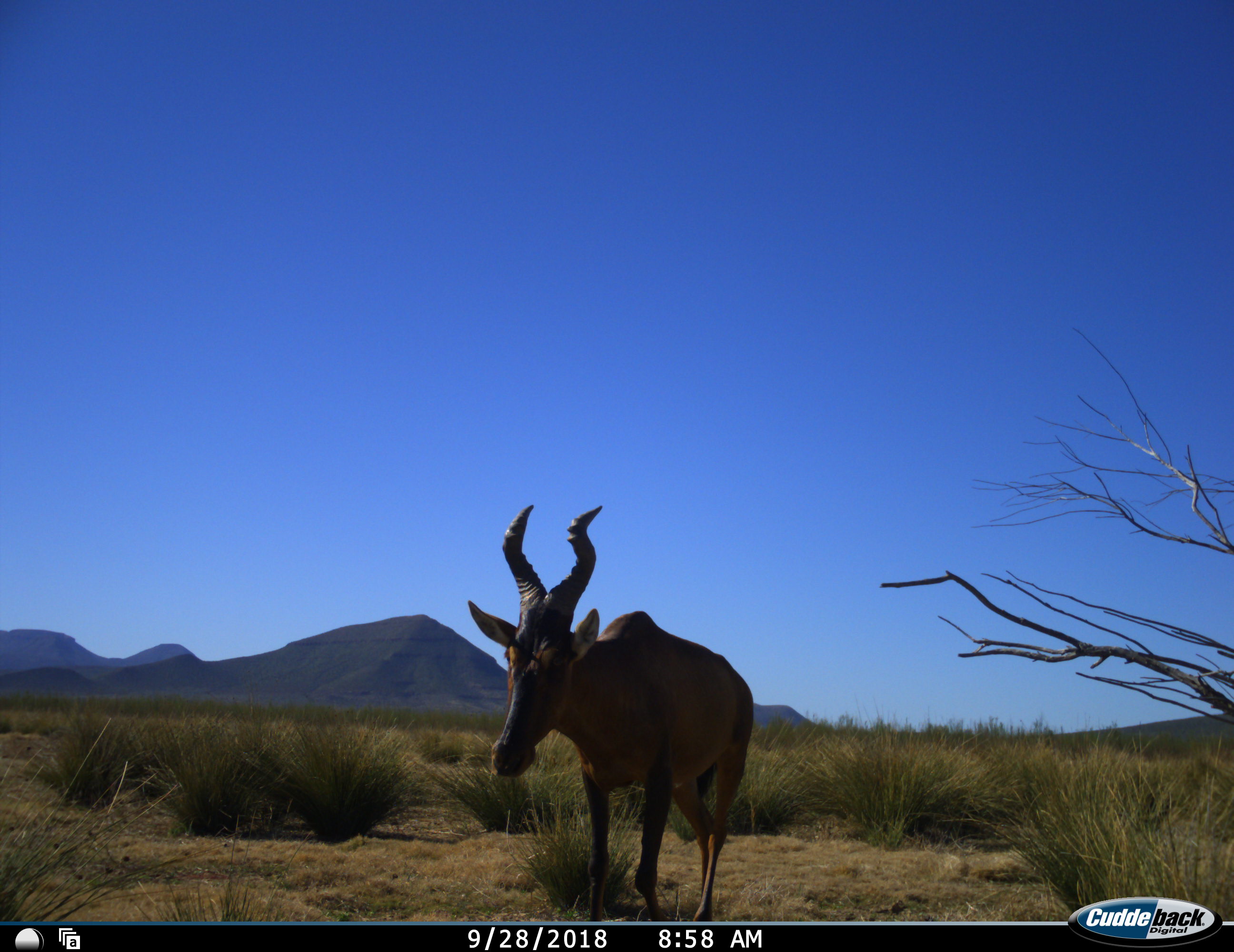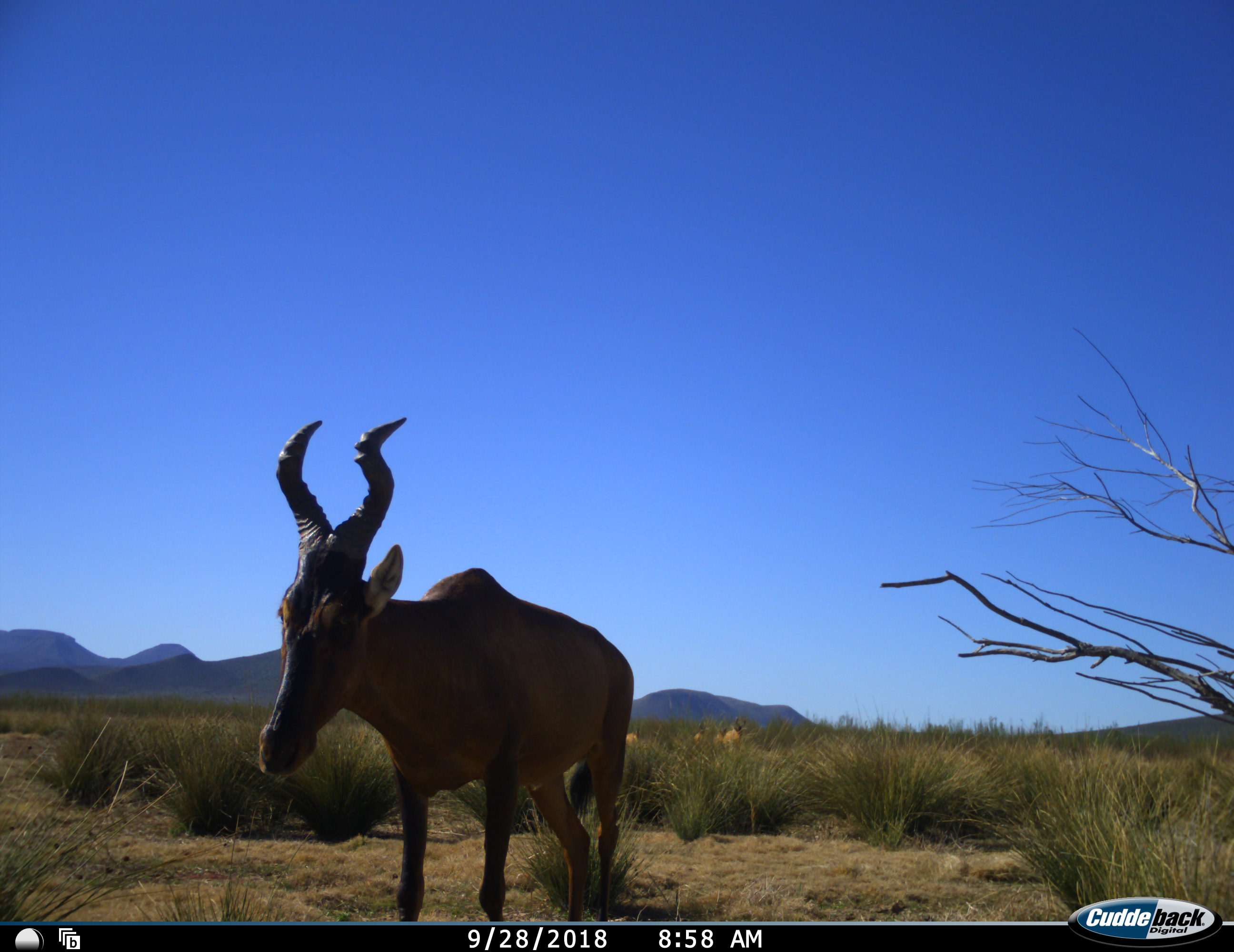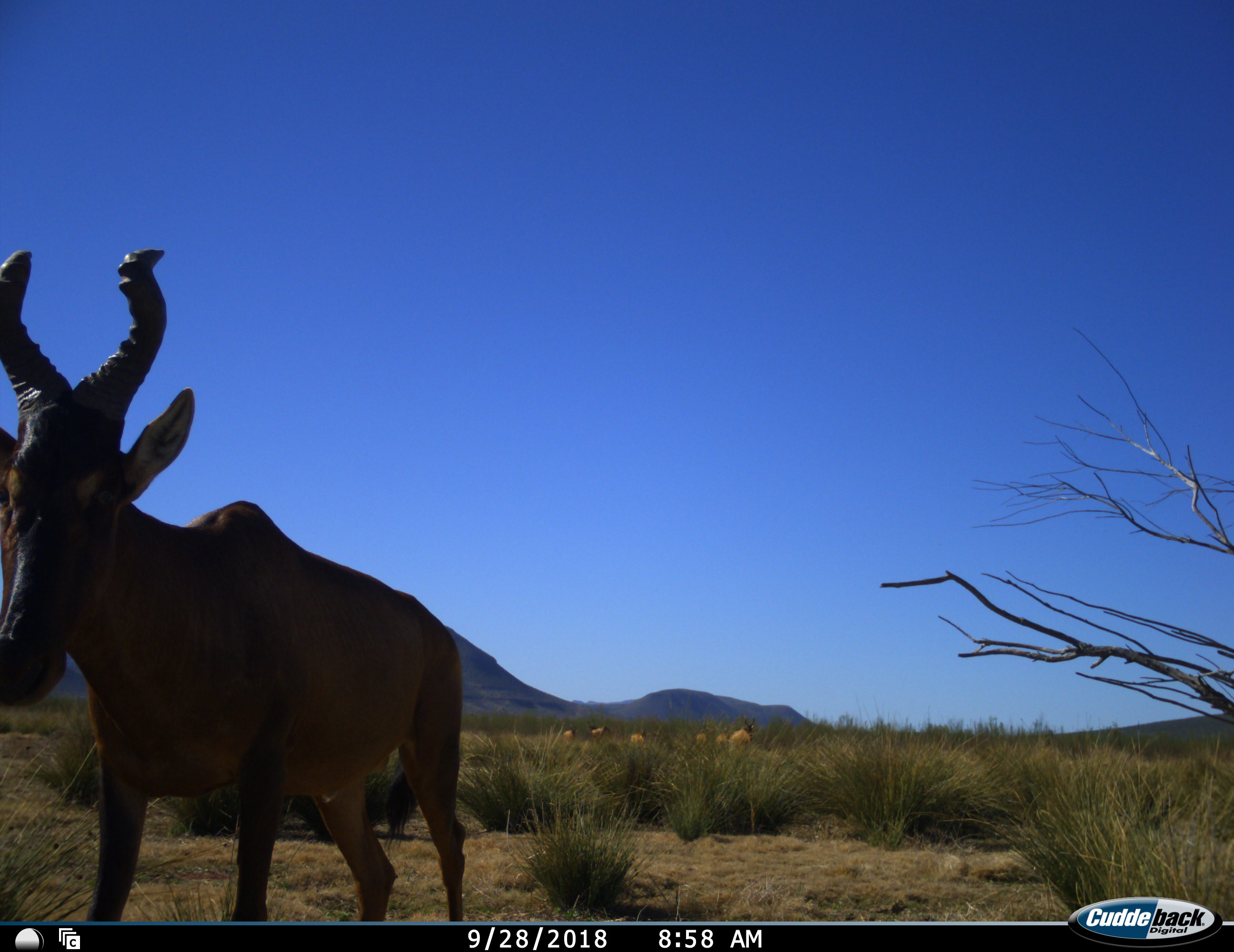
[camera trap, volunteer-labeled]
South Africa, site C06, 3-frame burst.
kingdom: Animalia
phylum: Chordata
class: Mammalia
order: Artiodactyla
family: Bovidae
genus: Alcelaphus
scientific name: Alcelaphus buselaphus caama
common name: red hartebeest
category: hartebeestred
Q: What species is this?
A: Hartebeestred (red hartebeest) (Alcelaphus buselaphus caama).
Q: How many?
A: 1.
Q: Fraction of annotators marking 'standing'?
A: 10%.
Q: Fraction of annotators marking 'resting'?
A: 0%.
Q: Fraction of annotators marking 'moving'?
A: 100%.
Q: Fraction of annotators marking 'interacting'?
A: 0%.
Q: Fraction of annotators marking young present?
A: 10%.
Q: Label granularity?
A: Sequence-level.